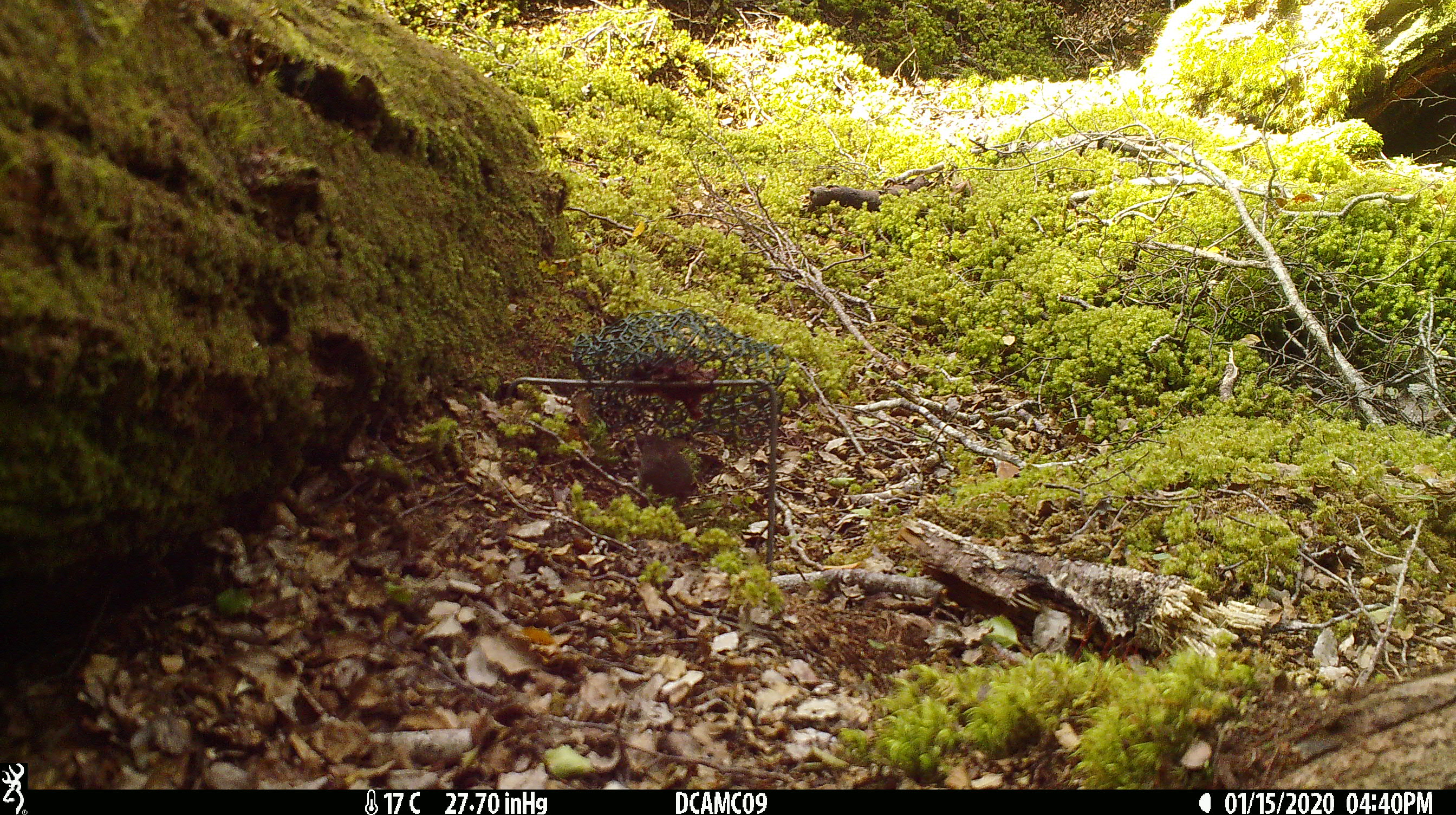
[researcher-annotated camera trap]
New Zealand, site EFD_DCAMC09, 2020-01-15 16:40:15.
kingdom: Animalia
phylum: Chordata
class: Mammalia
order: Rodentia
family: Muridae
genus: Mus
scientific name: Mus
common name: mouse